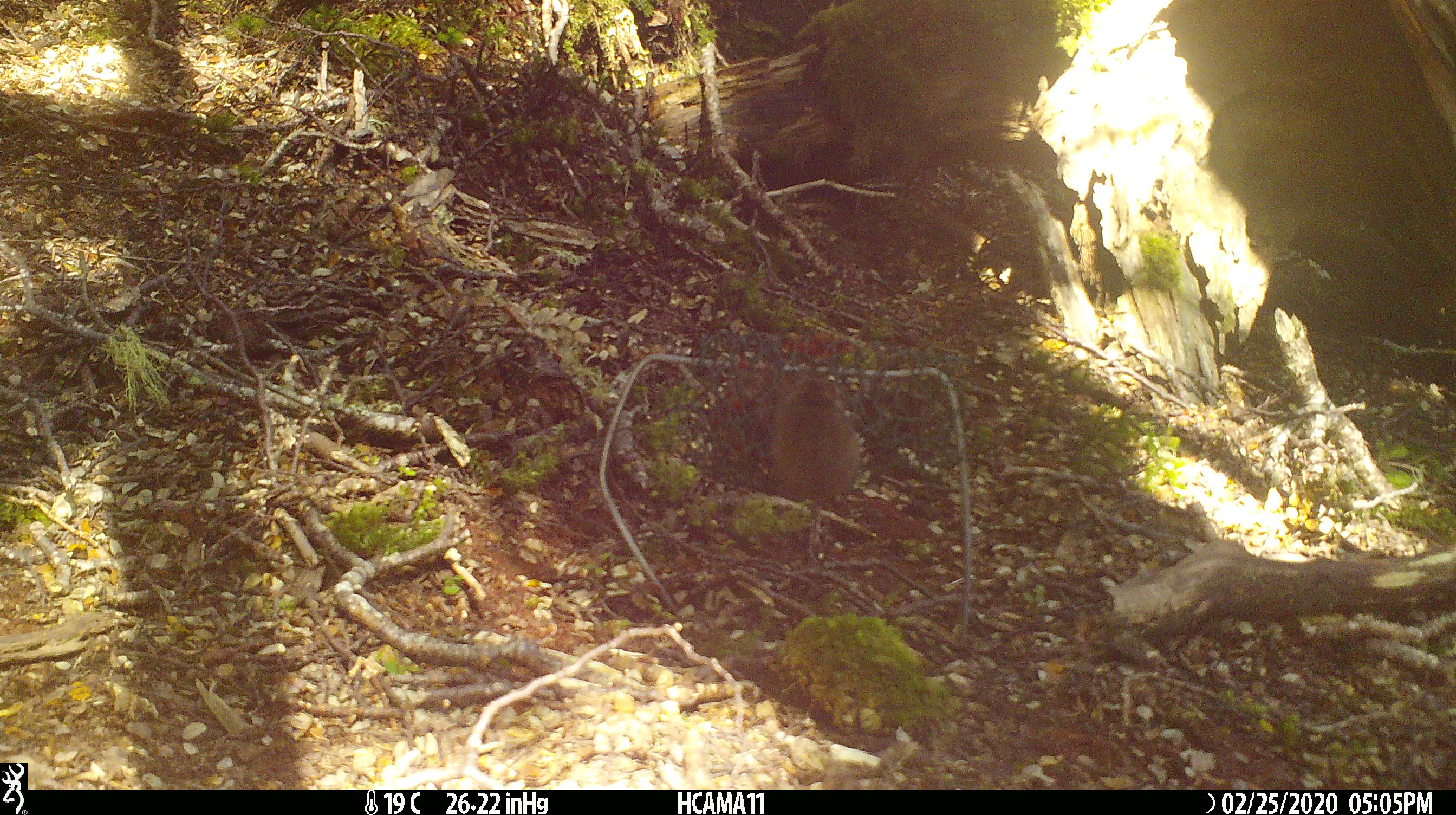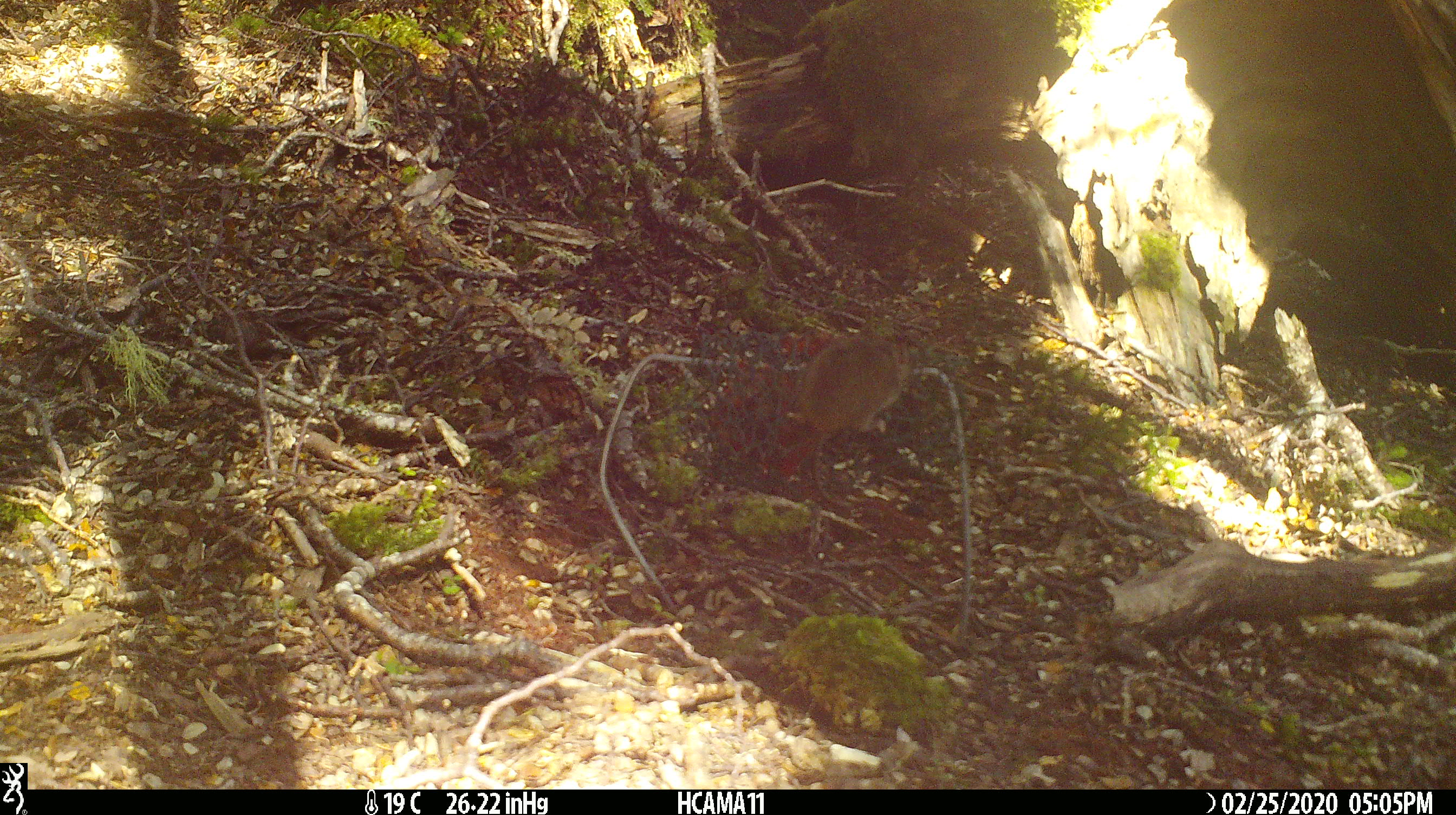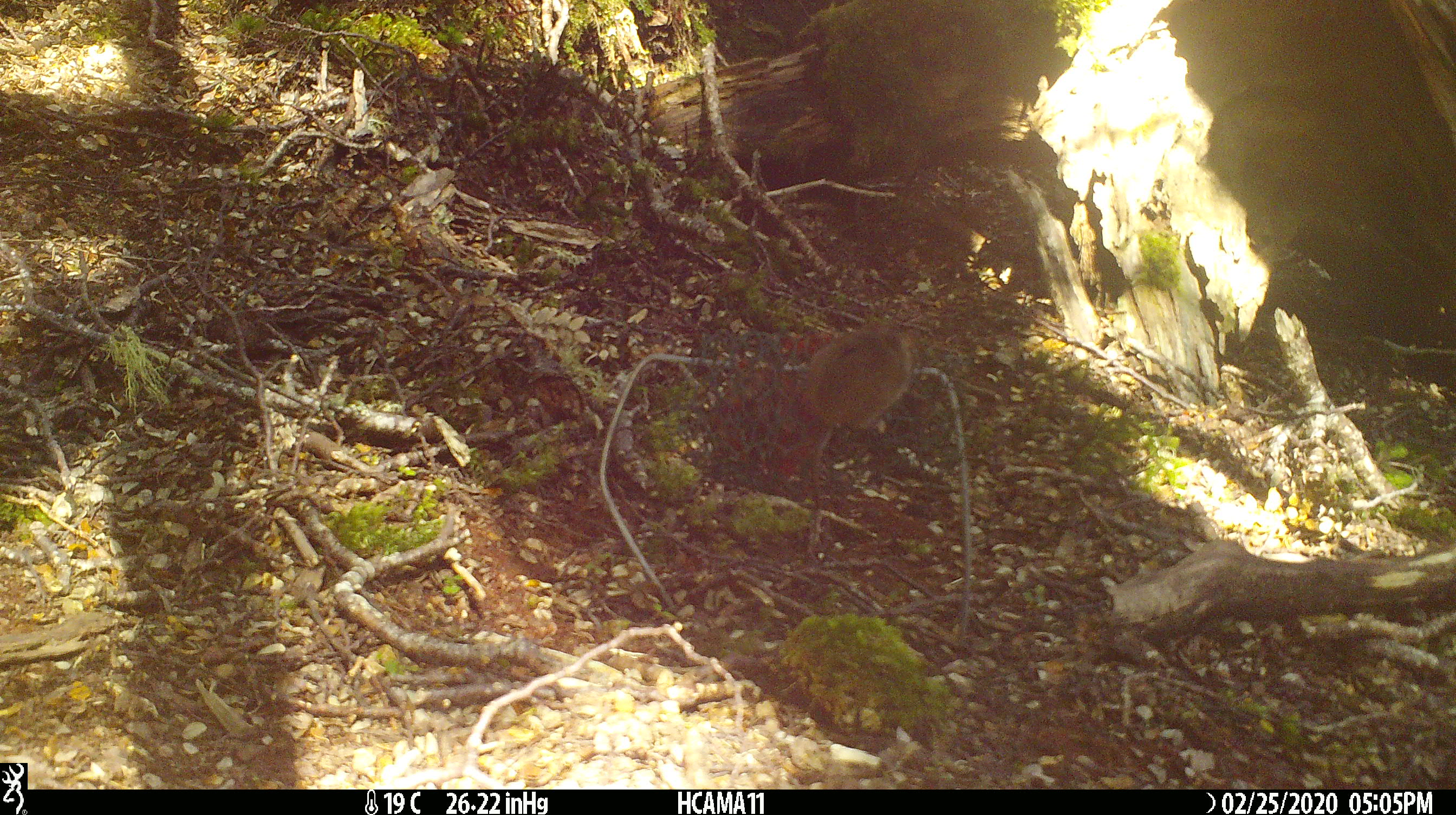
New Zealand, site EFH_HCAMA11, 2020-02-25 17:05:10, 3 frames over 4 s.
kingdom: Animalia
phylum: Chordata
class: Mammalia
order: Rodentia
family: Muridae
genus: Mus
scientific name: Mus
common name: mouse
Mouse (Mus).